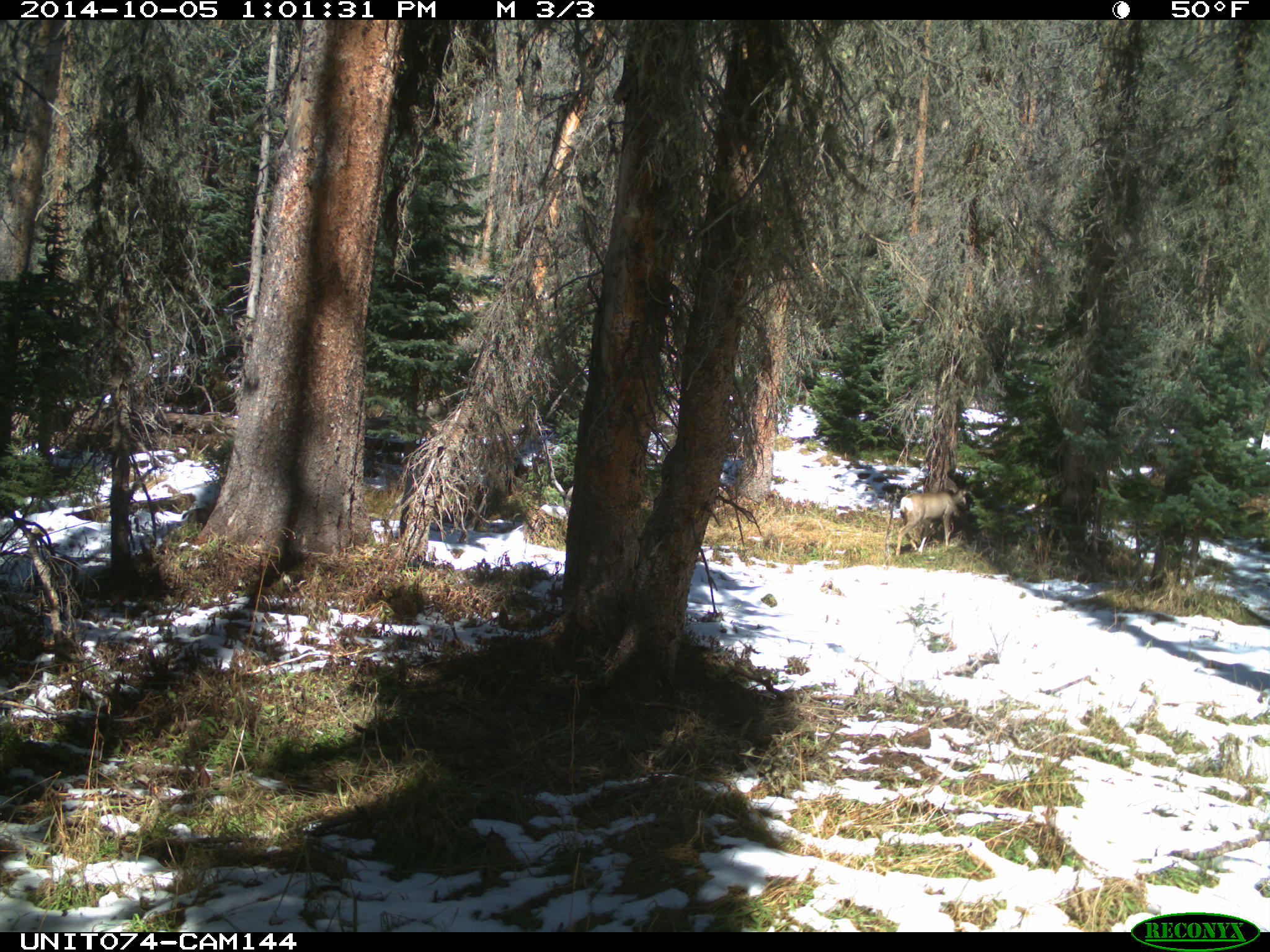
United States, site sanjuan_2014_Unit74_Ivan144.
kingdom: Animalia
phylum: Chordata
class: Mammalia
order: Artiodactyla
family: Cervidae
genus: Odocoileus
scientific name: Odocoileus hemionus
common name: mule deer